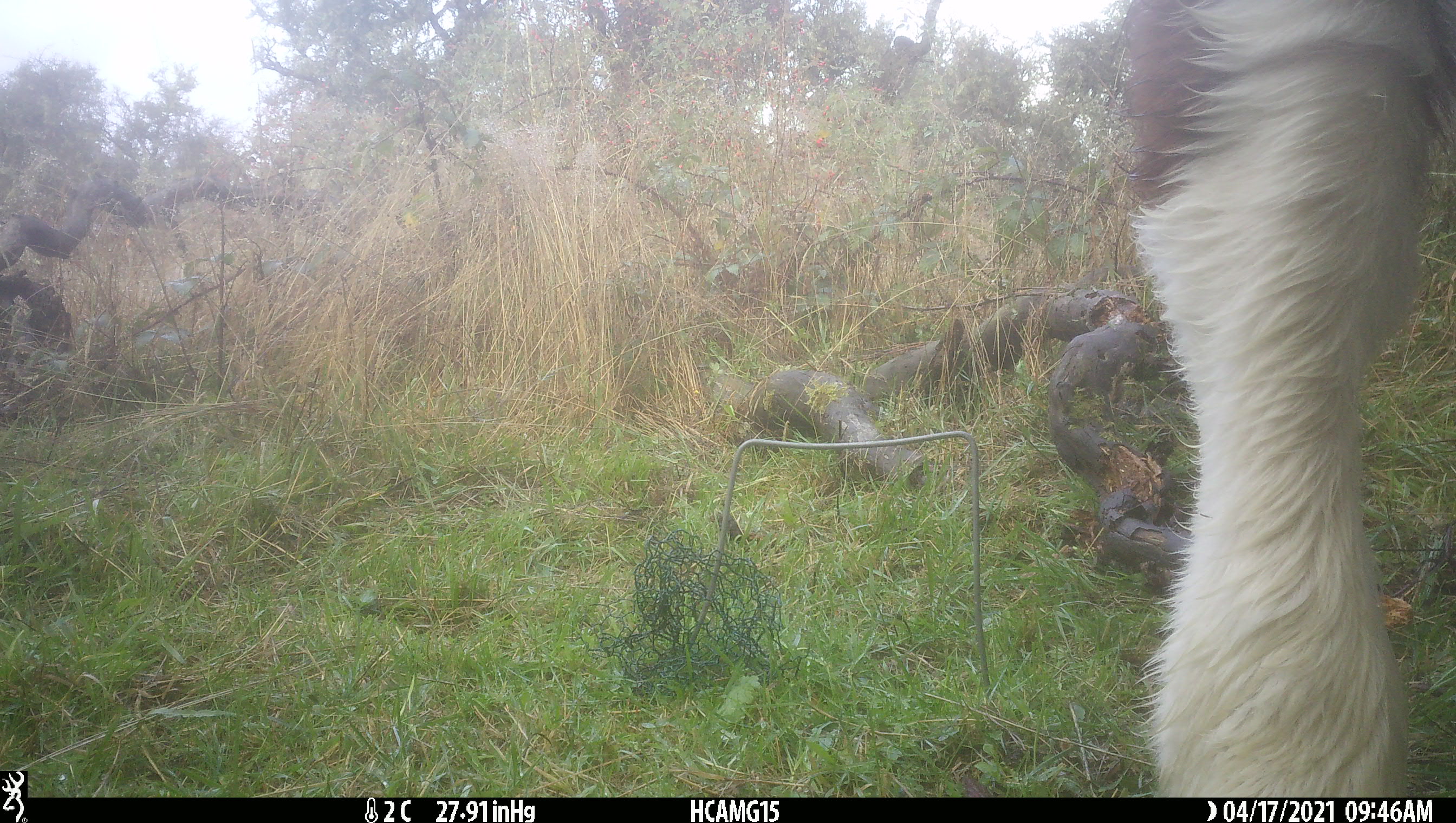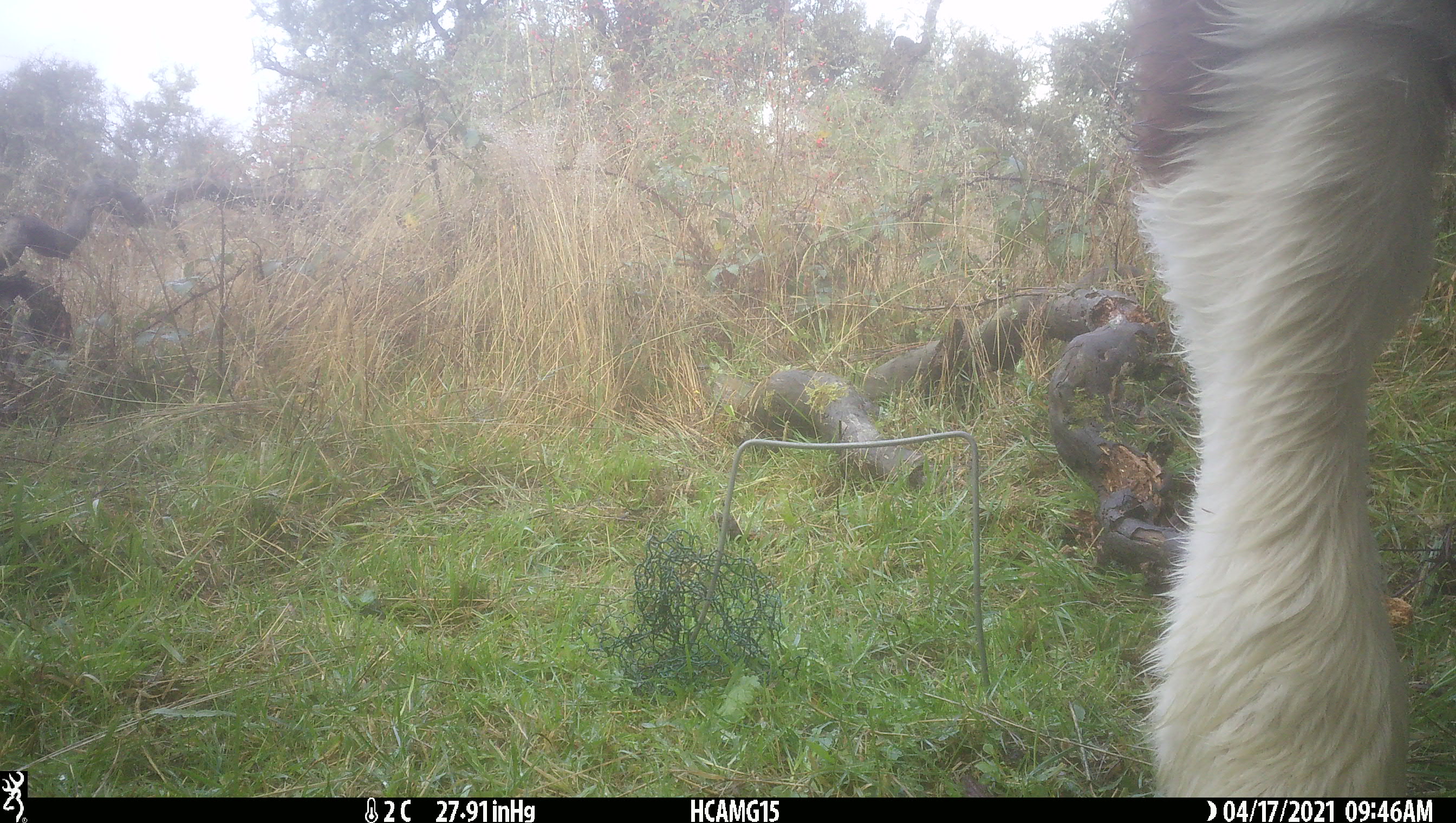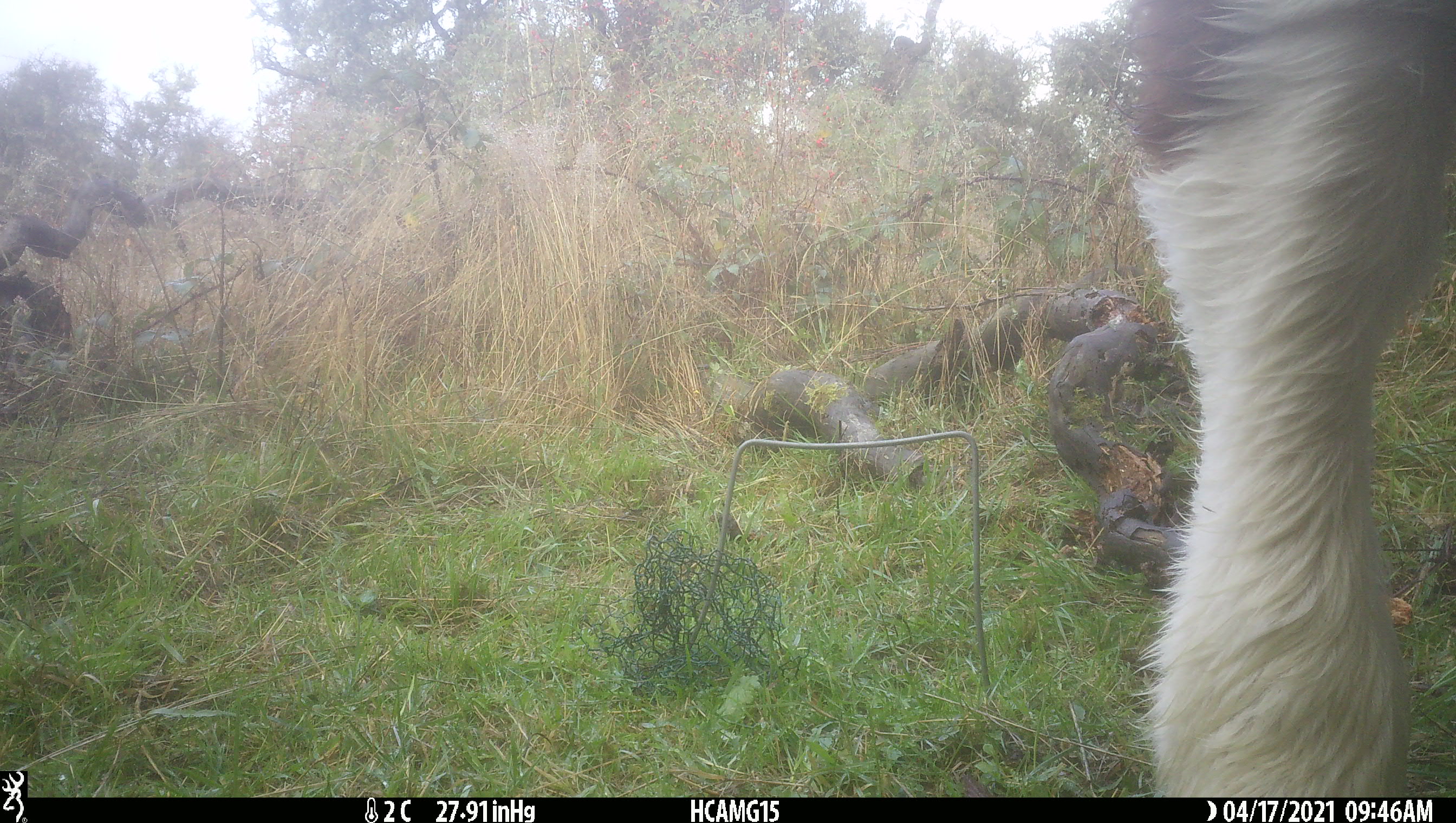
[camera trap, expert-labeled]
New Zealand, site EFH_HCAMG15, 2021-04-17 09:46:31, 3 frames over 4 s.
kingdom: Animalia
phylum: Chordata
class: Mammalia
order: Artiodactyla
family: Bovidae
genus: Bos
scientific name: Bos taurus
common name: domestic cow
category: cow